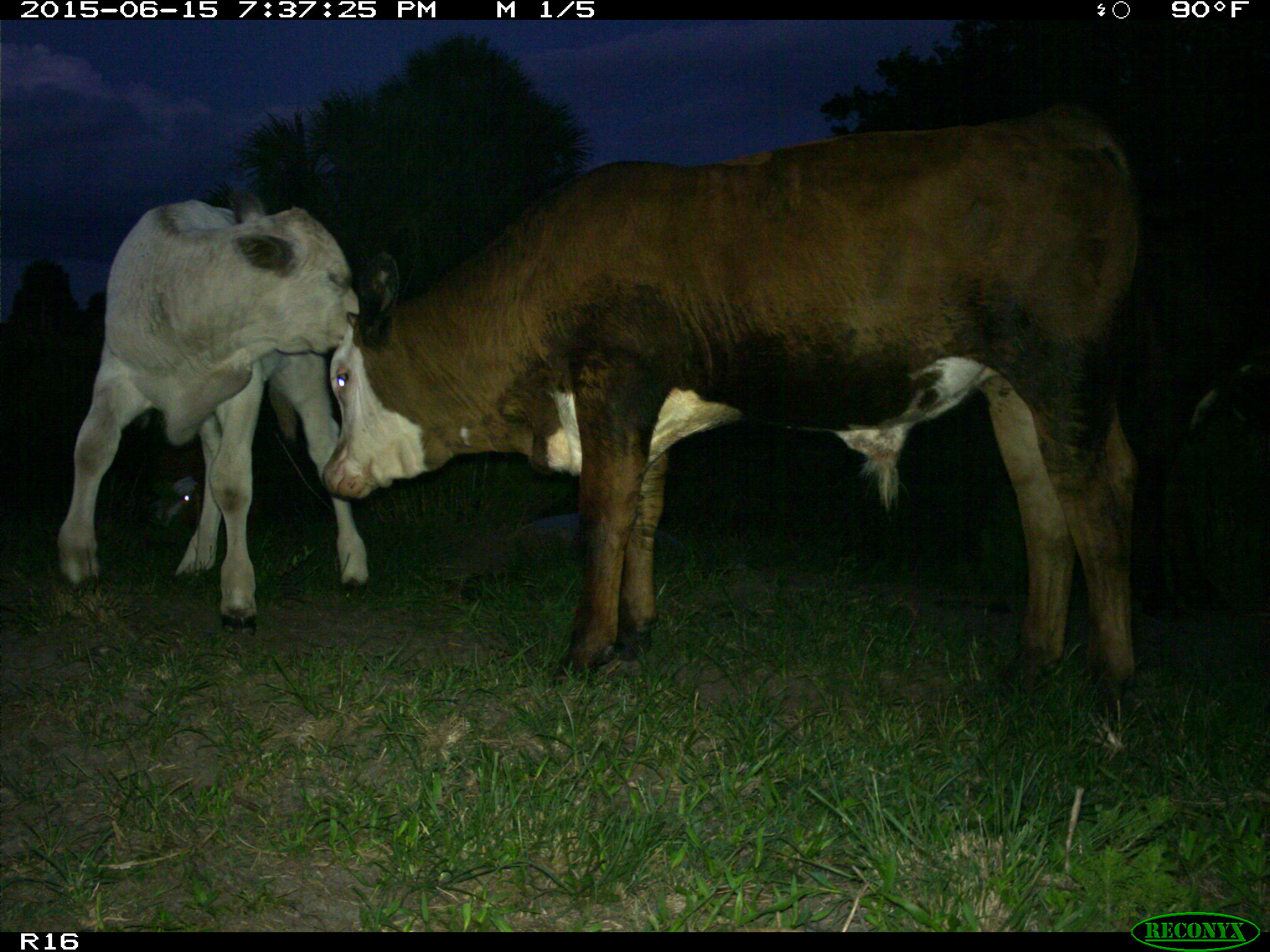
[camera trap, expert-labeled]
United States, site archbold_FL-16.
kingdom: Animalia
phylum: Chordata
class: Mammalia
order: Artiodactyla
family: Bovidae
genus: Bos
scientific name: Bos taurus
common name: domestic cow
Bos taurus (domestic cow).